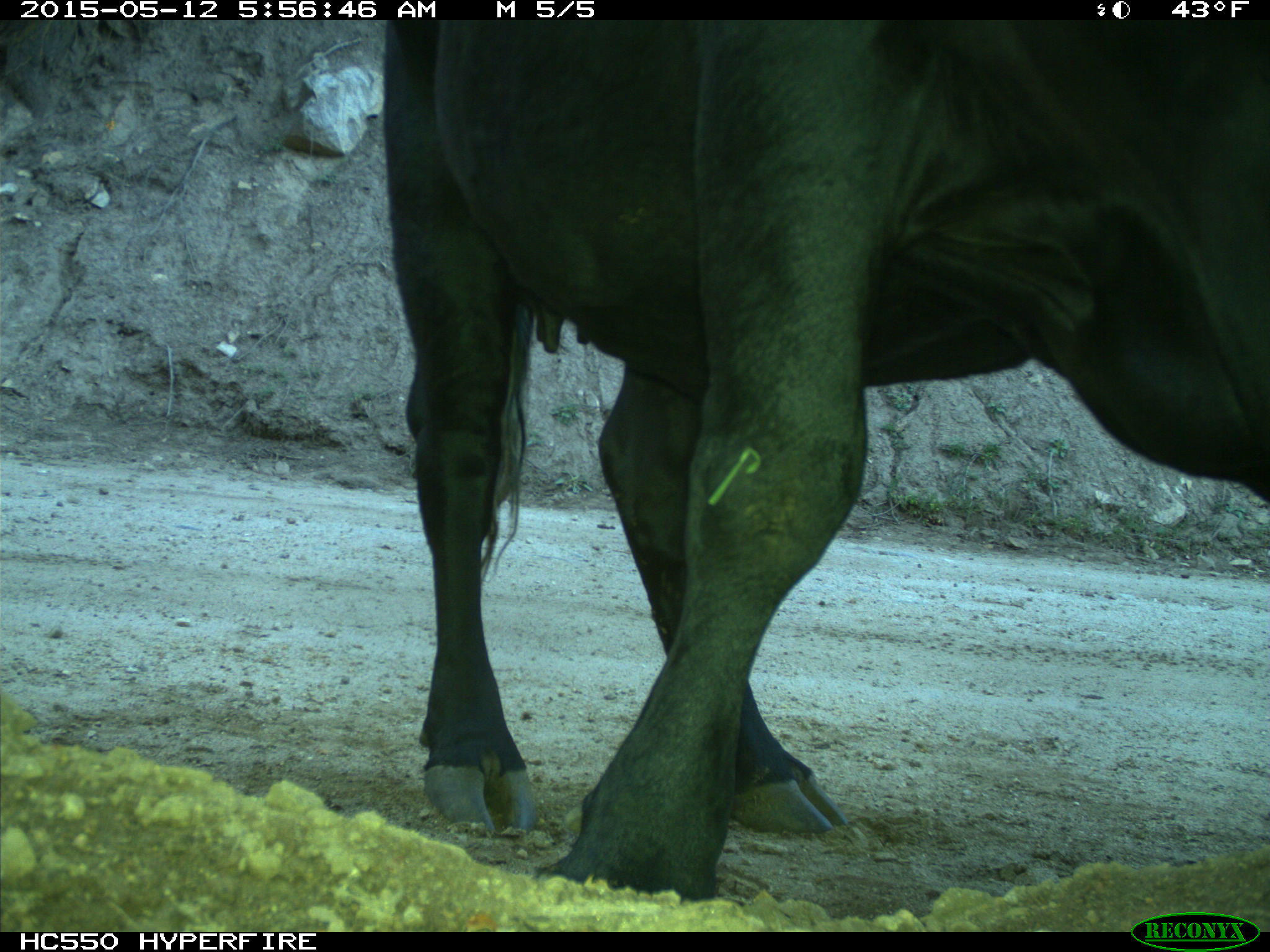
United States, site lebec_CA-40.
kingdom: Animalia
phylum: Chordata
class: Mammalia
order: Artiodactyla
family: Bovidae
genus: Bos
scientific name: Bos taurus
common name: domestic cow